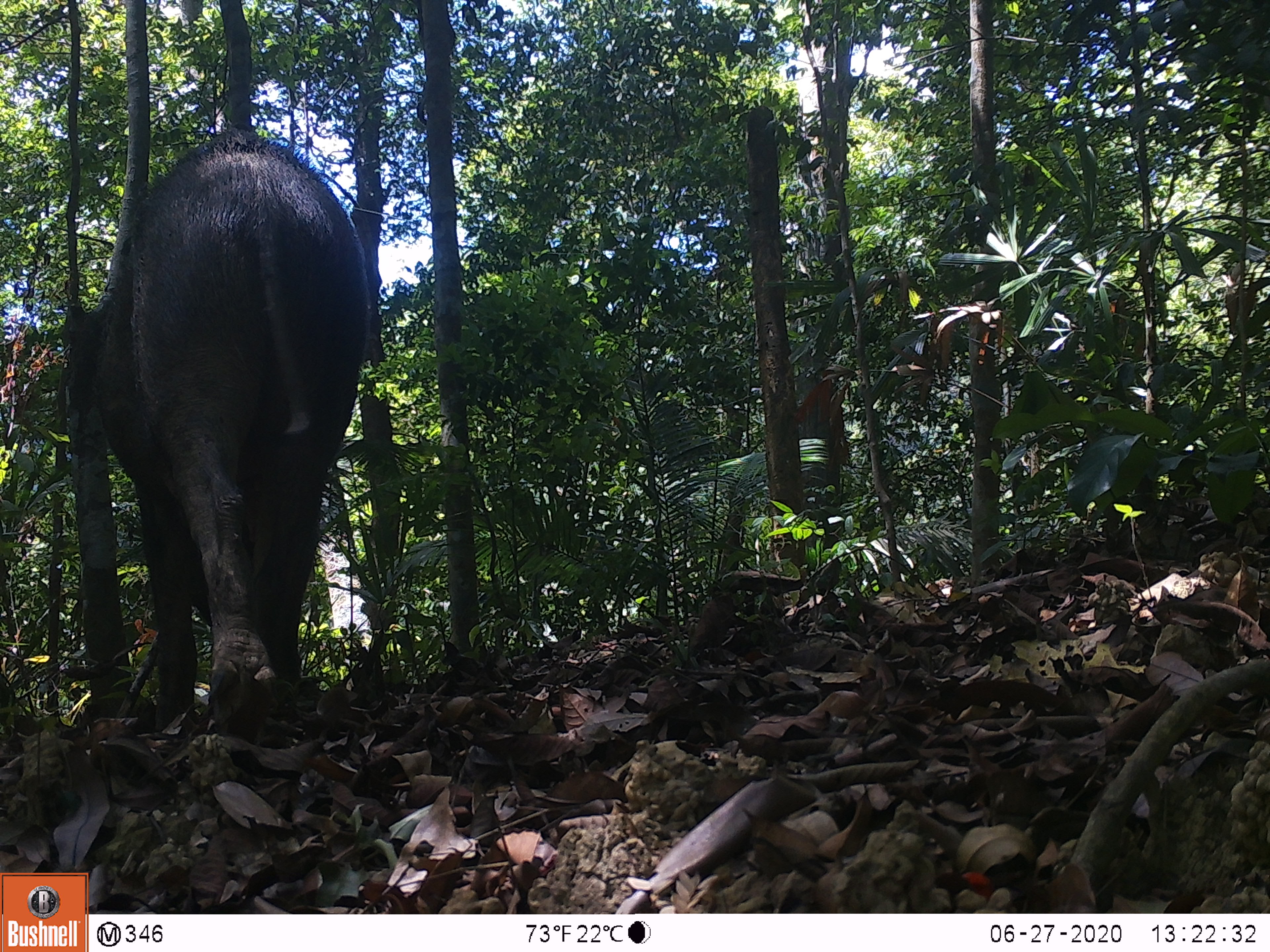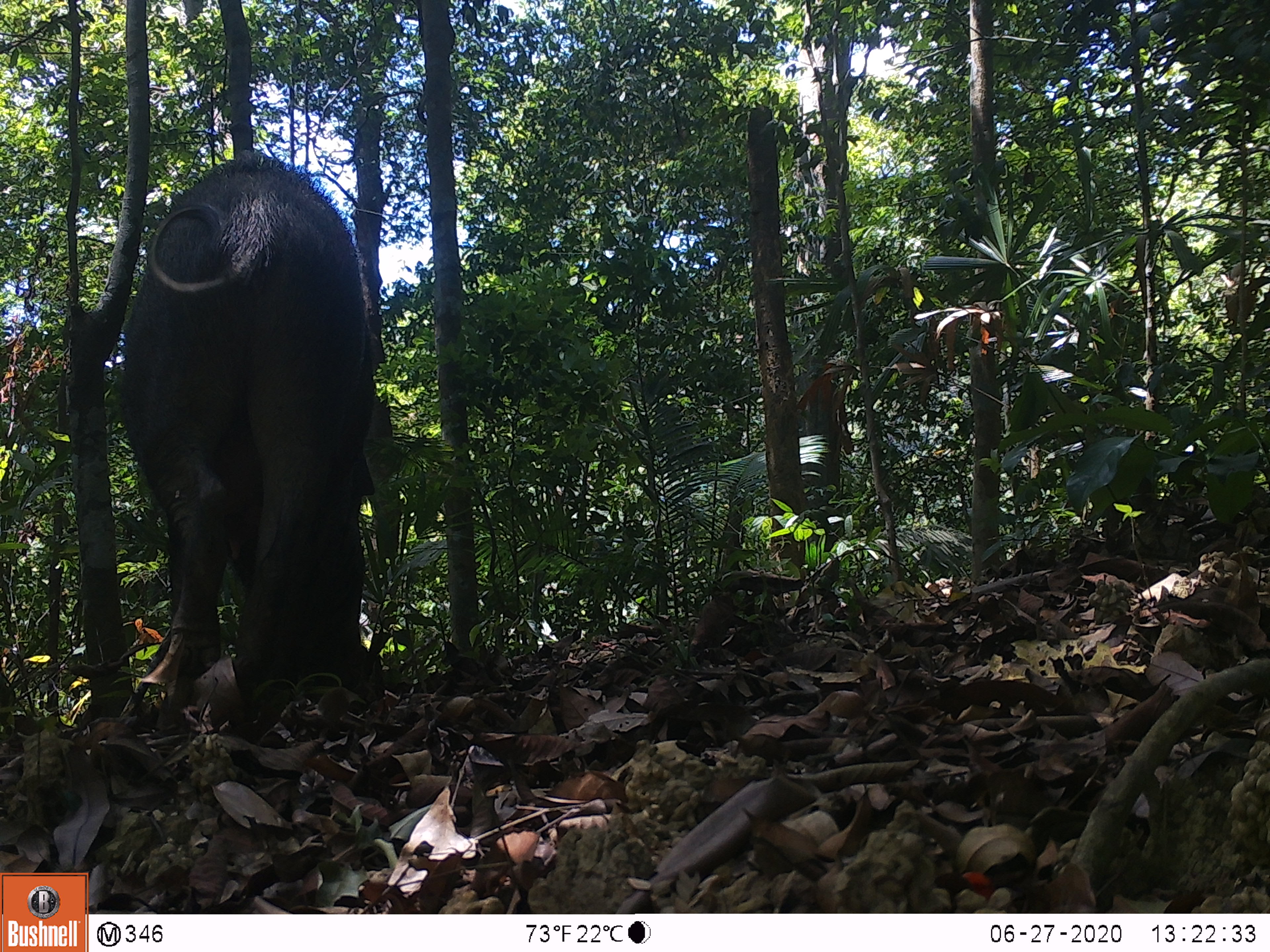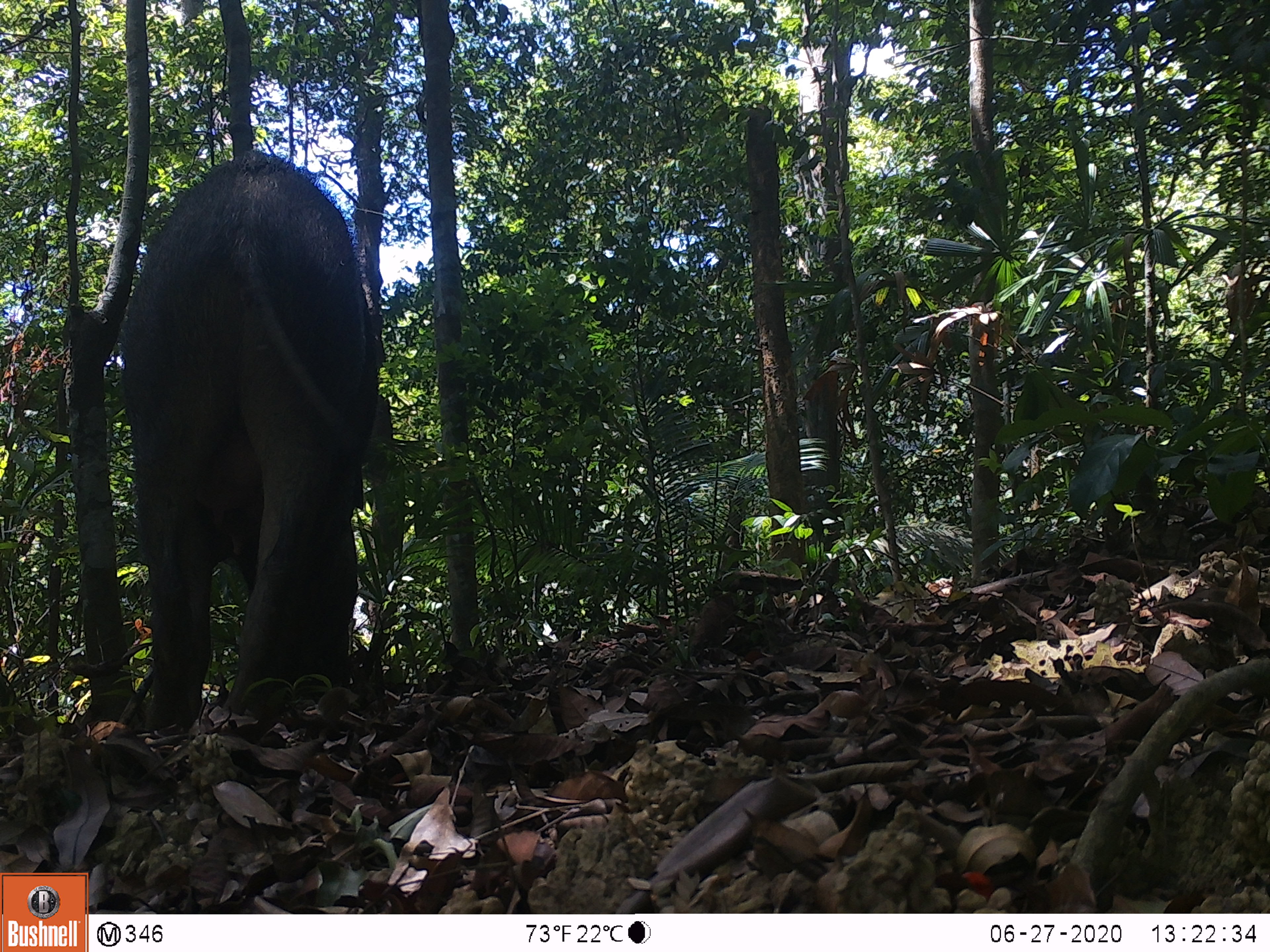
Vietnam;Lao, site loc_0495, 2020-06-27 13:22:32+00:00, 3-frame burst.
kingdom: Animalia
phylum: Chordata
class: Mammalia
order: Artiodactyla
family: Suidae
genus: Sus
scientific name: Sus scrofa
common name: eurasian wild pig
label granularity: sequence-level